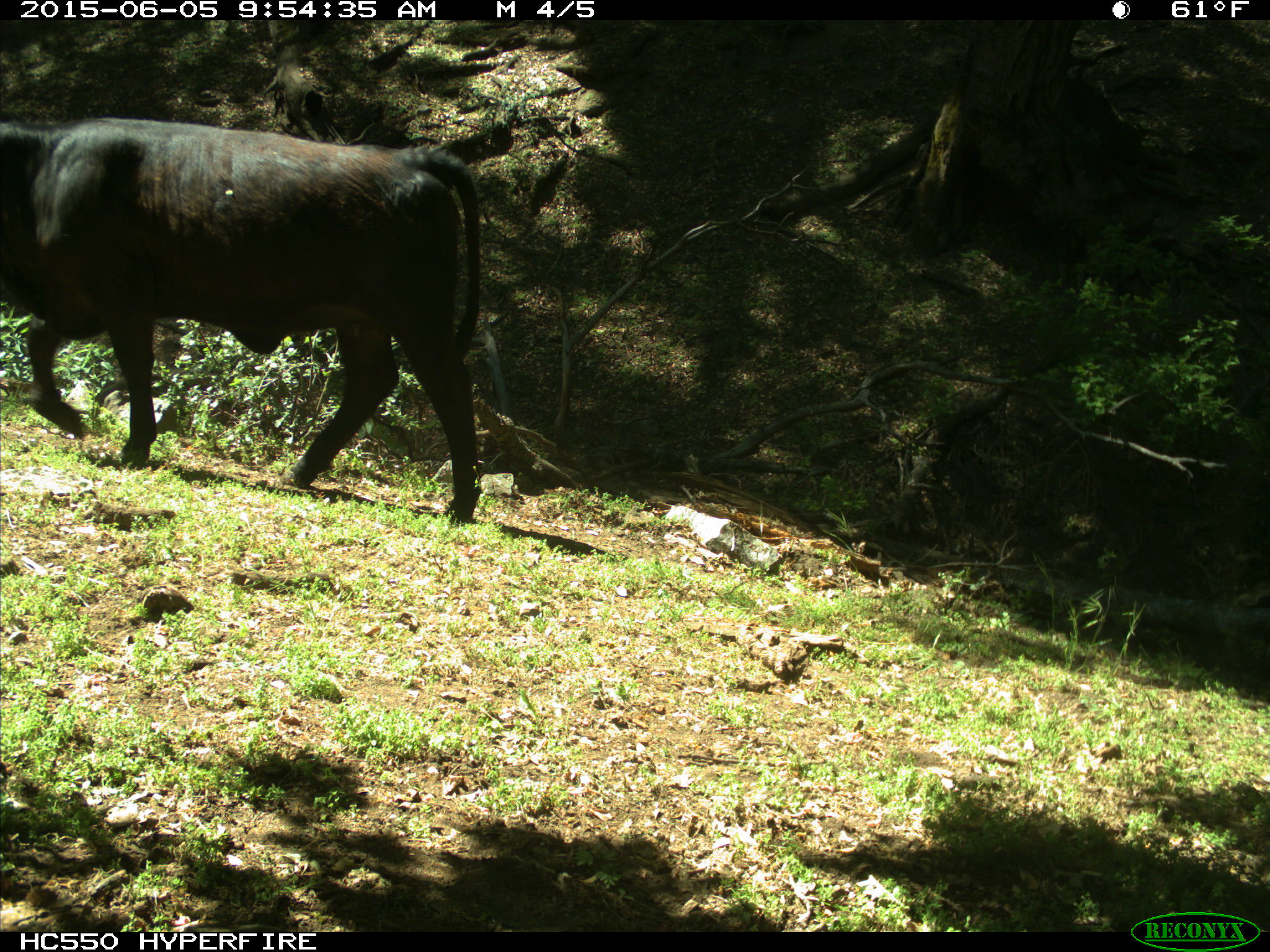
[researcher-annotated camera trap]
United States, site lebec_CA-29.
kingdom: Animalia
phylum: Chordata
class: Mammalia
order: Artiodactyla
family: Bovidae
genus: Bos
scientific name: Bos taurus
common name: domestic cow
Bos taurus (domestic cow).